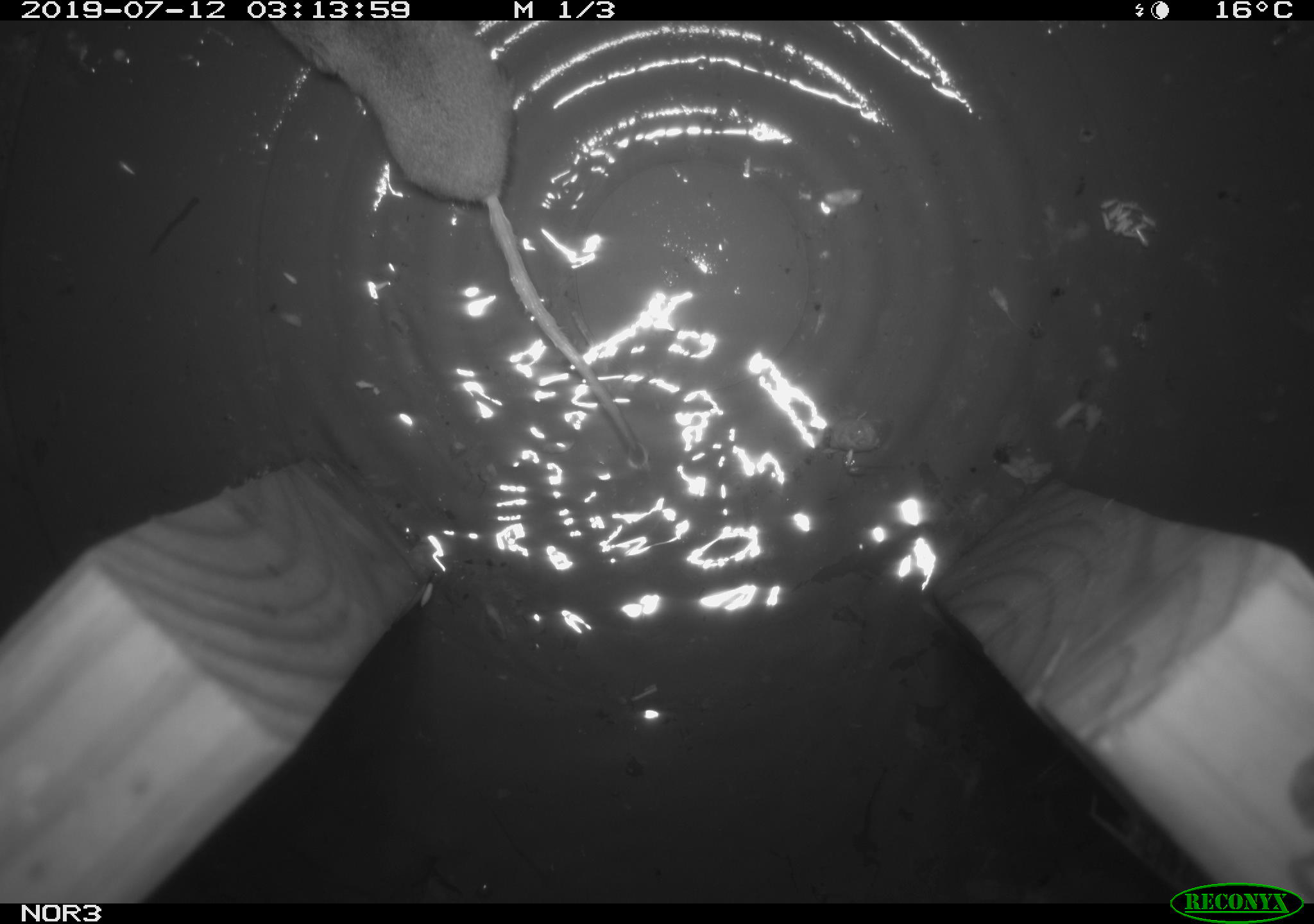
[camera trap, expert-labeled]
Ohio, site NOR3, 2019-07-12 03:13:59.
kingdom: Animalia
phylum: Chordata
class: Mammalia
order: Eulipotyphla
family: Soricidae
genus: Sorex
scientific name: Sorex cinereus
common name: masked shrew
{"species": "masked shrew (Sorex cinereus)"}